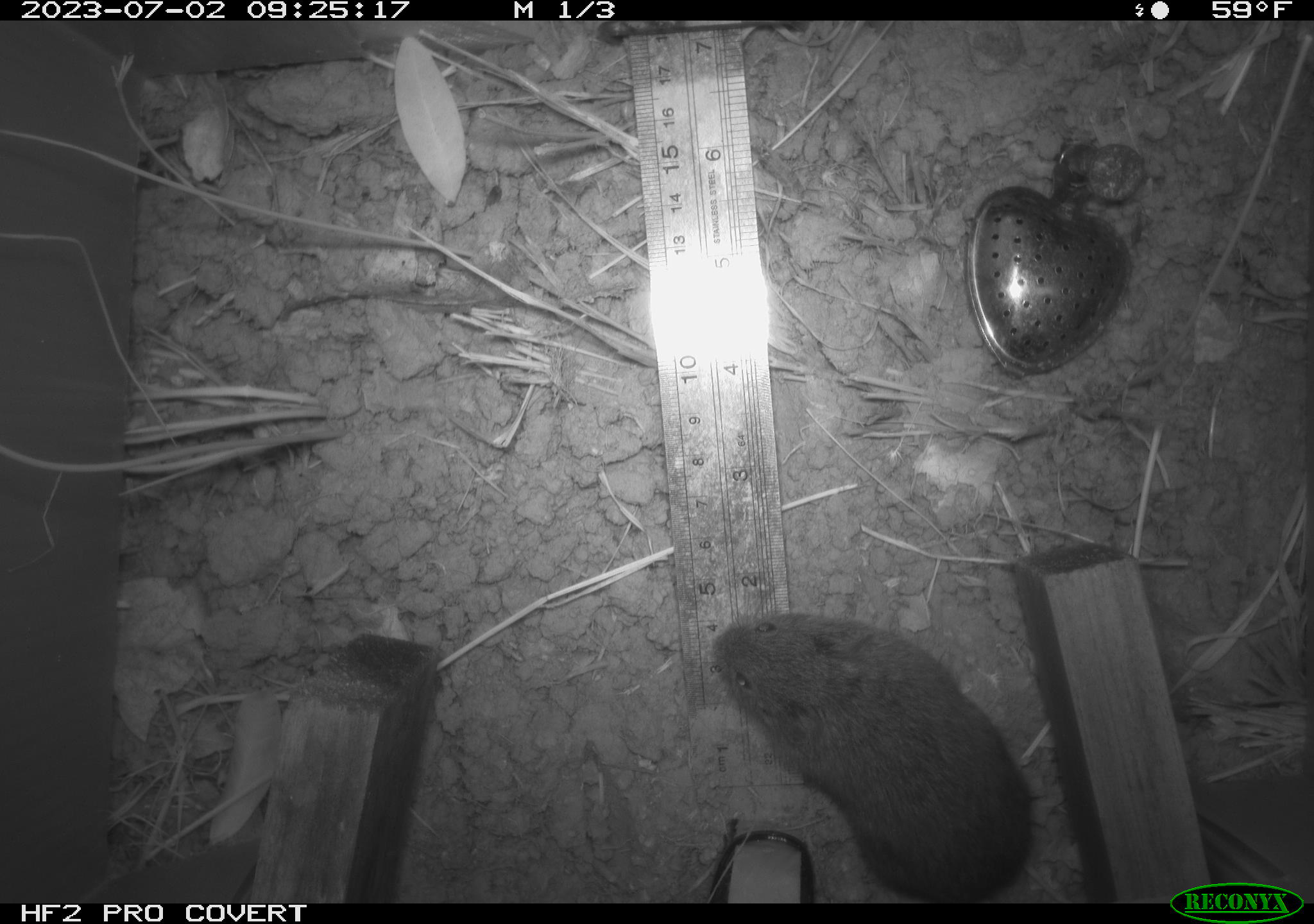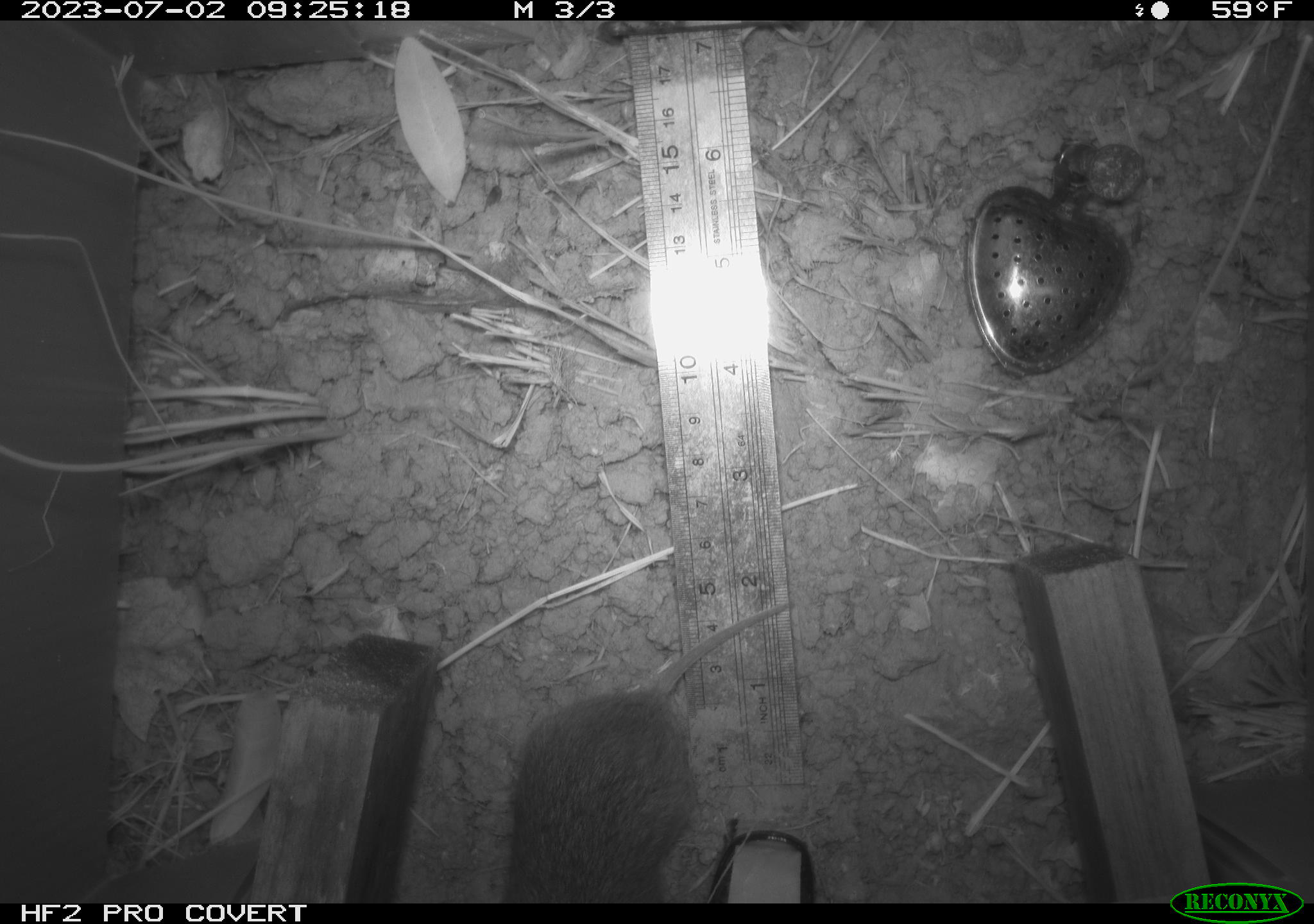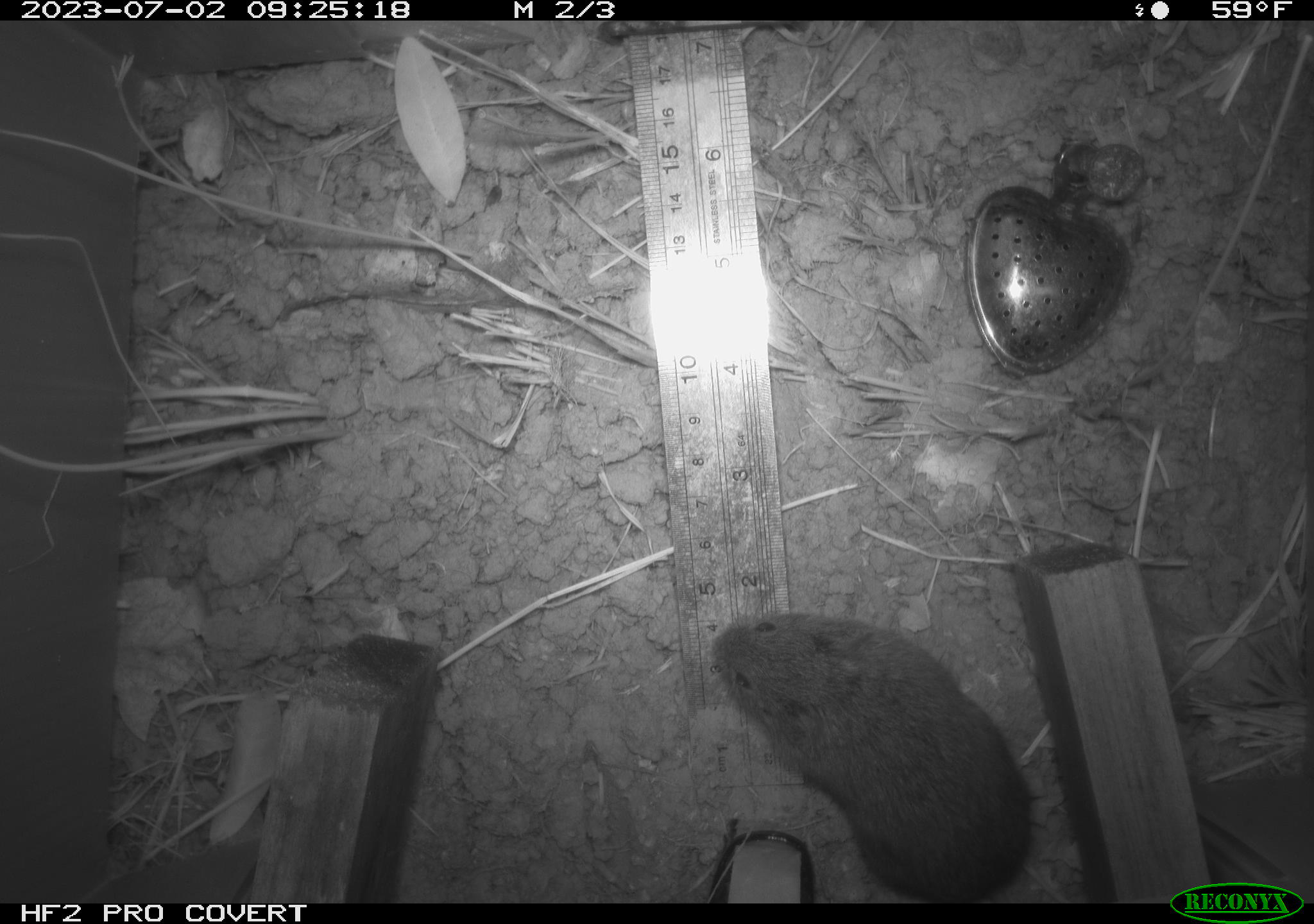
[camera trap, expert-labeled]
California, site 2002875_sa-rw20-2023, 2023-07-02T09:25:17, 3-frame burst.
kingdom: Animalia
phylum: Chordata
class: Mammalia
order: Rodentia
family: Cricetidae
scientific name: Arvicolinae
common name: voles, lemmings, and muskrats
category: arvicolinae subfamily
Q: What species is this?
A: Arvicolinae subfamily (voles, lemmings, and muskrats) (Arvicolinae).